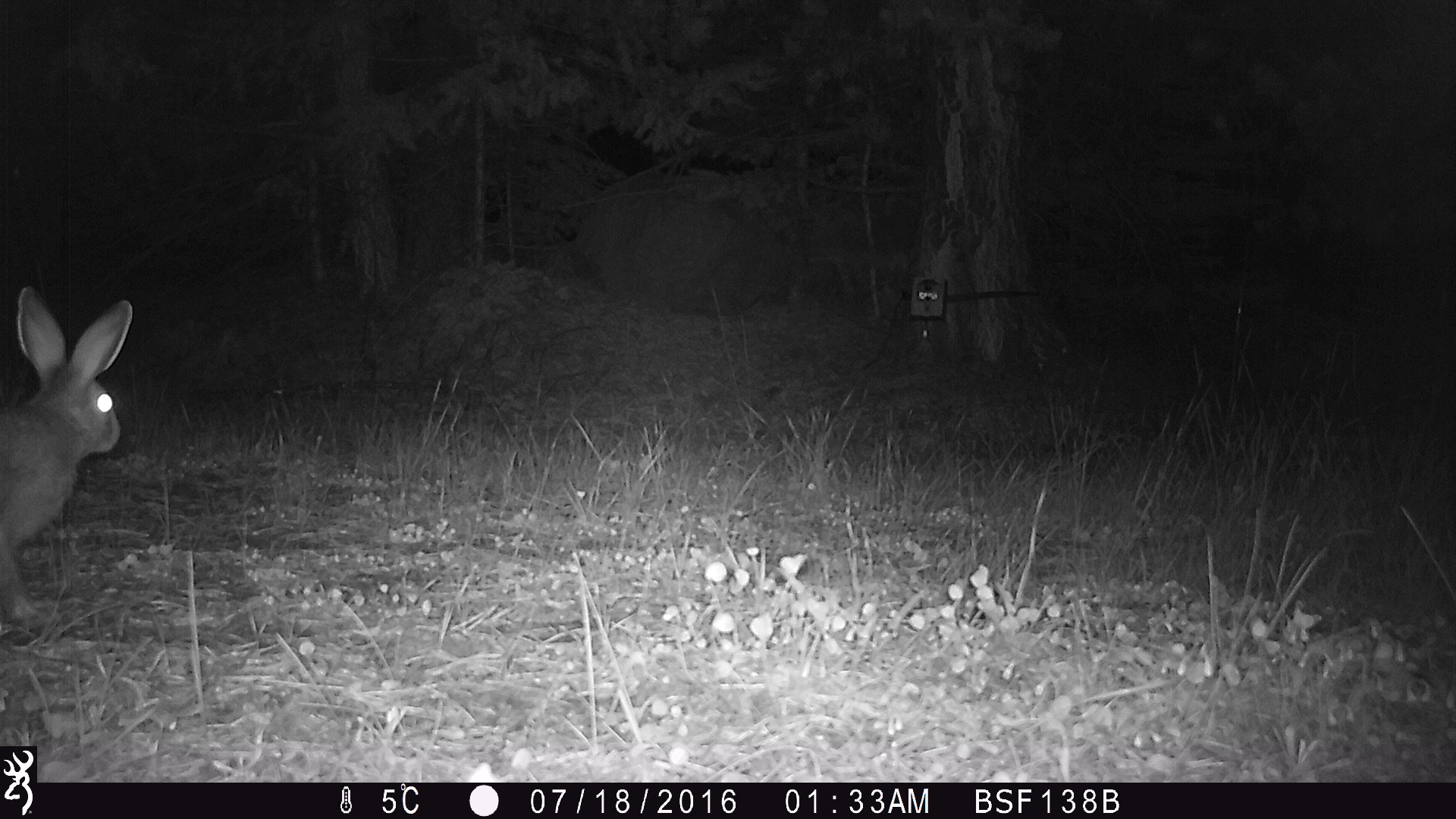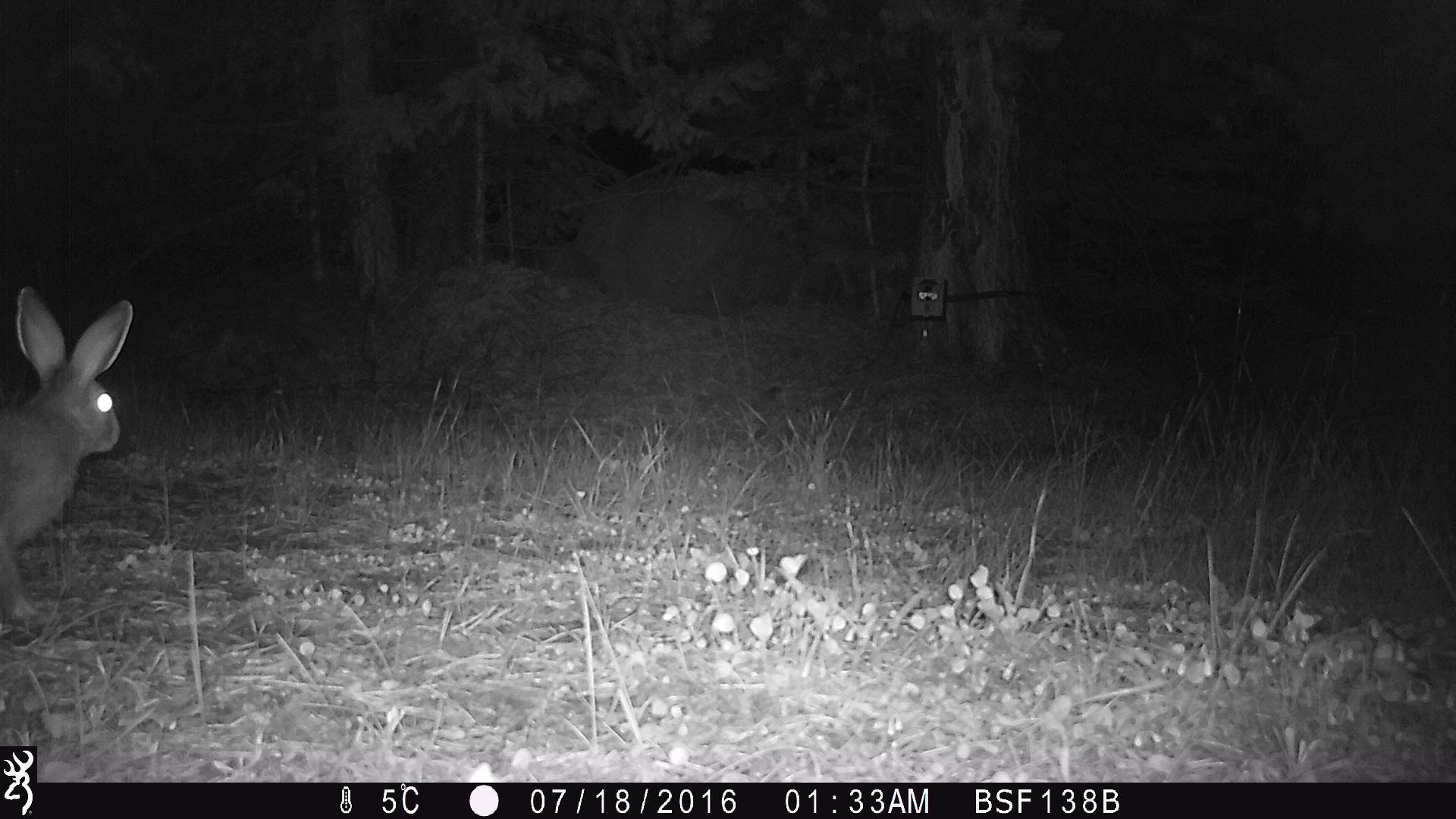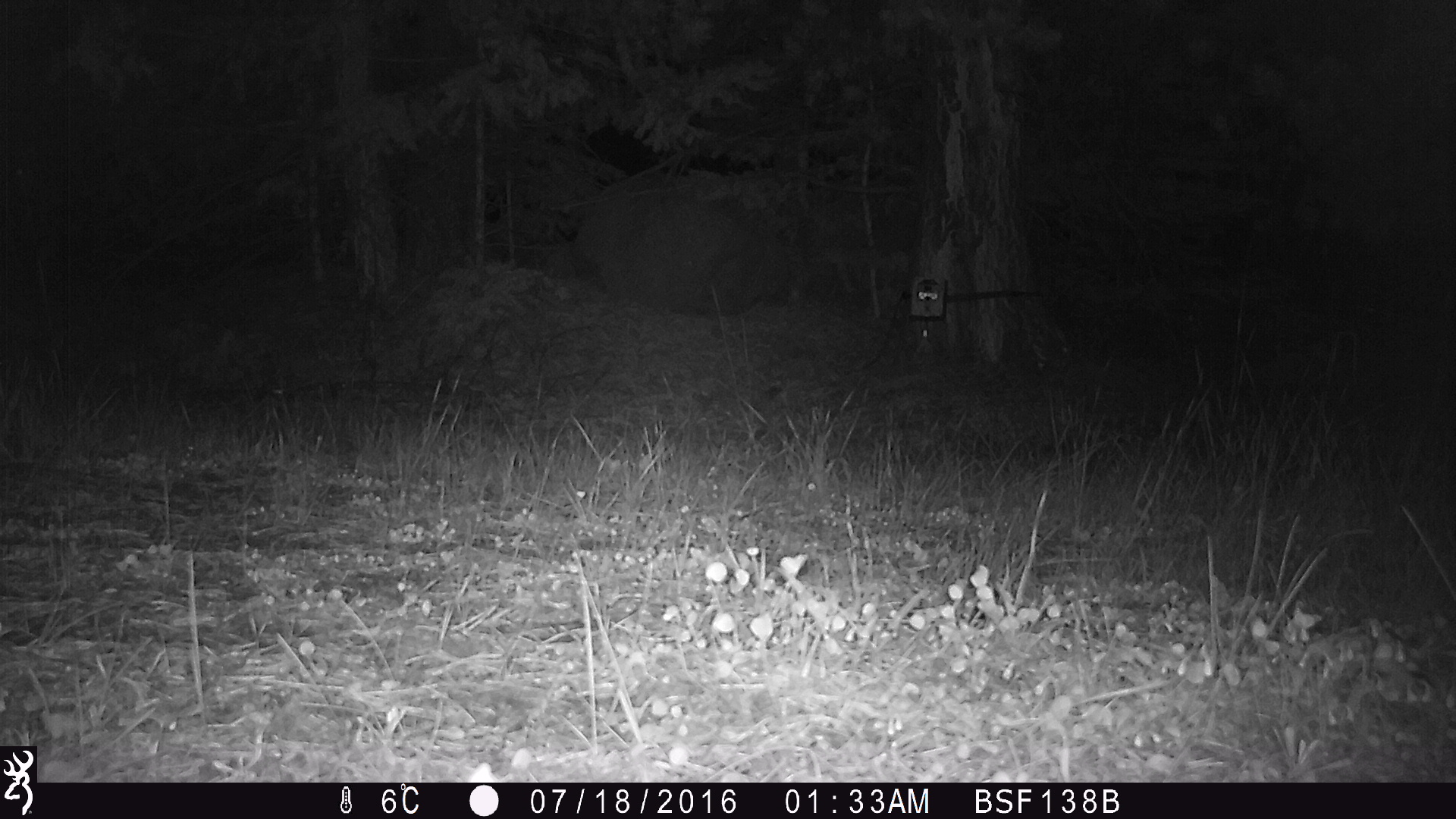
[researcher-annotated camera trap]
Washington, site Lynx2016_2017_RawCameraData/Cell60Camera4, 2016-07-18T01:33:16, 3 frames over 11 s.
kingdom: Animalia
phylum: Chordata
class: Mammalia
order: Lagomorpha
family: Leporidae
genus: Lepus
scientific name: Lepus americanus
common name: snowshoe hare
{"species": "Lepus americanus (snowshoe hare)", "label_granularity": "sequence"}